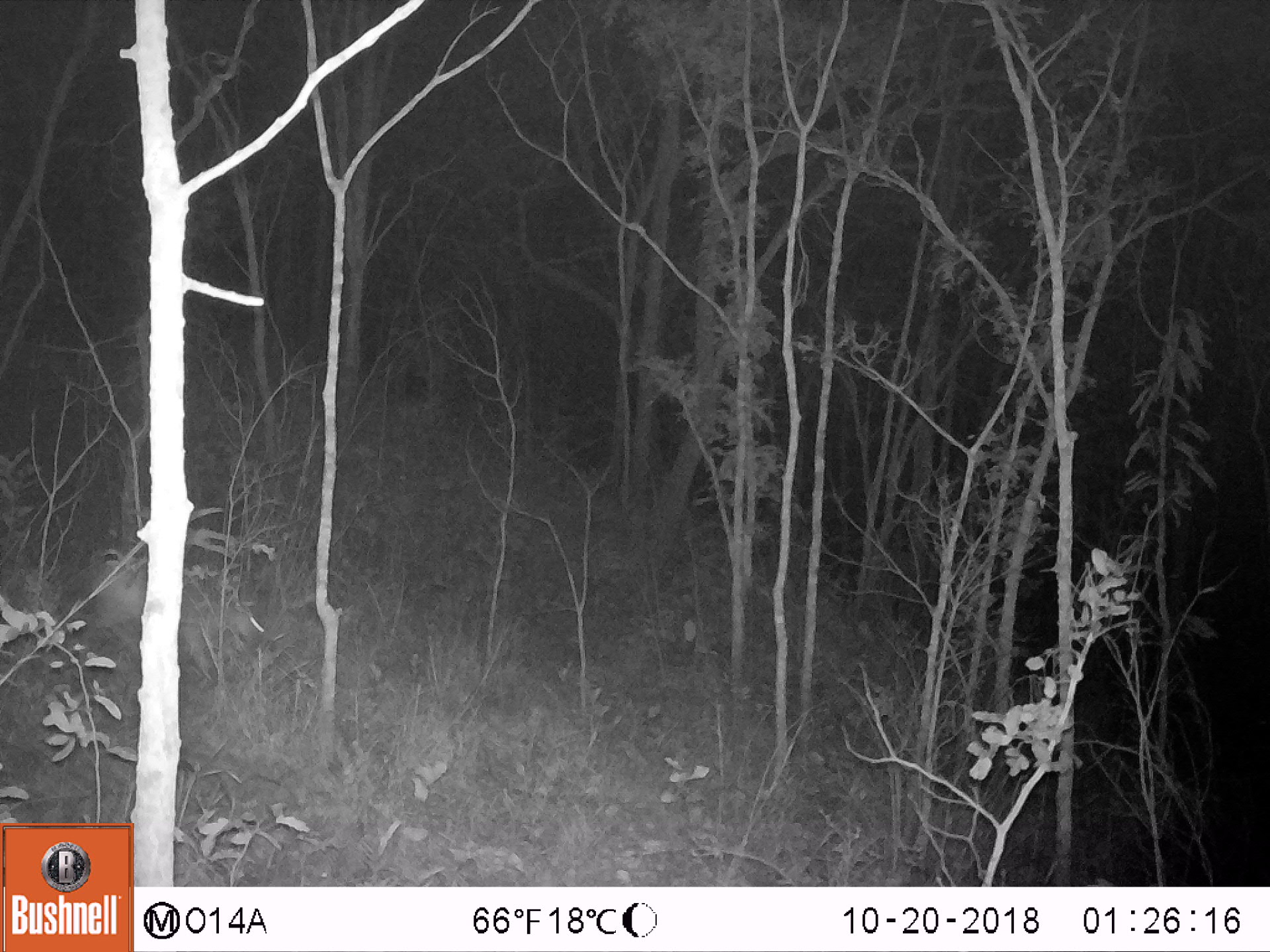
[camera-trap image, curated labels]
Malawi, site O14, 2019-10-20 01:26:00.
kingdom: Animalia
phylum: Chordata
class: Mammalia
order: Artiodactyla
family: Bovidae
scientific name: Antilopinae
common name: small antelope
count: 1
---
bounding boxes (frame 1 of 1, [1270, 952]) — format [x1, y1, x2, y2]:
small antelope: [70, 543, 279, 704]